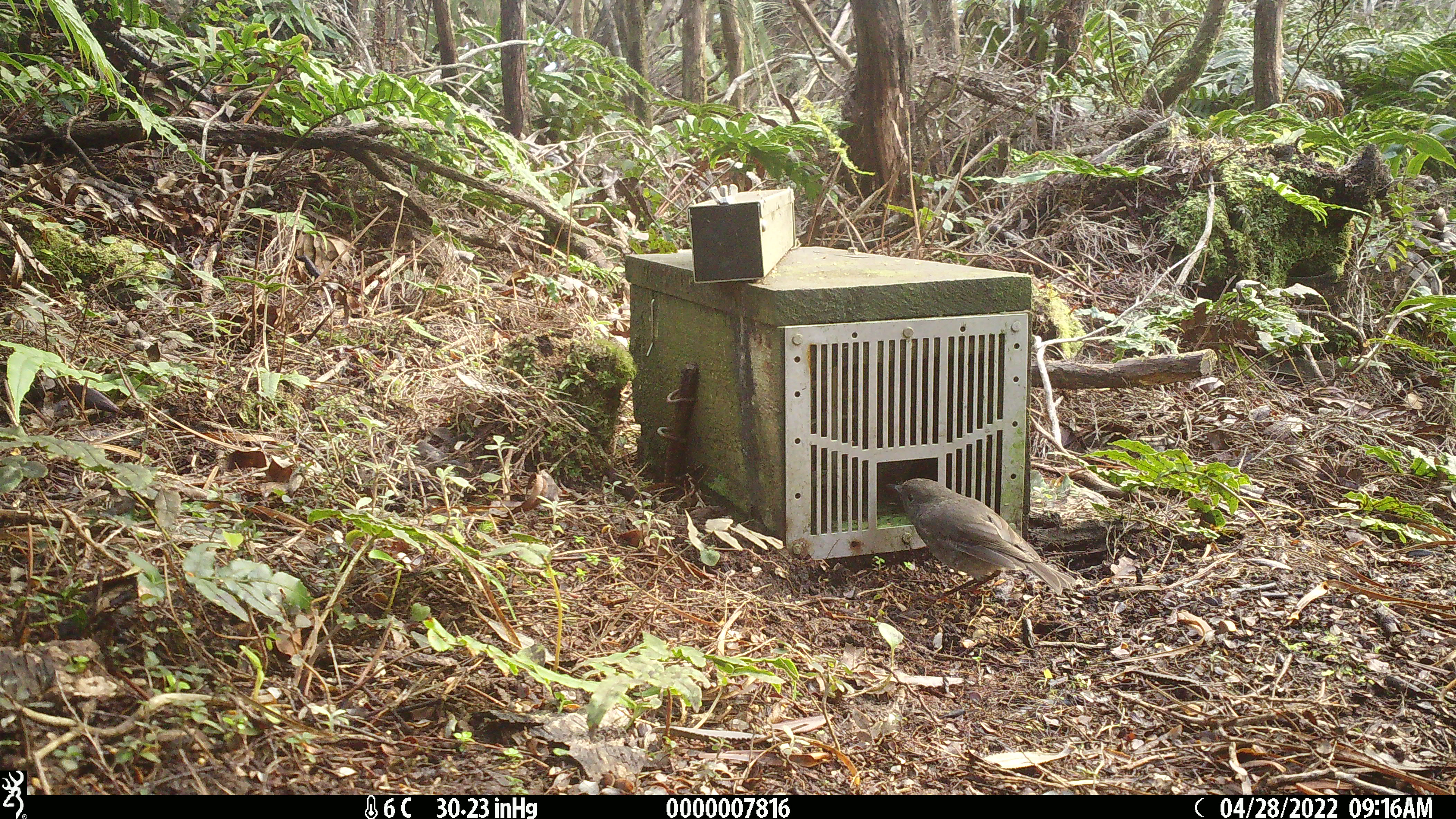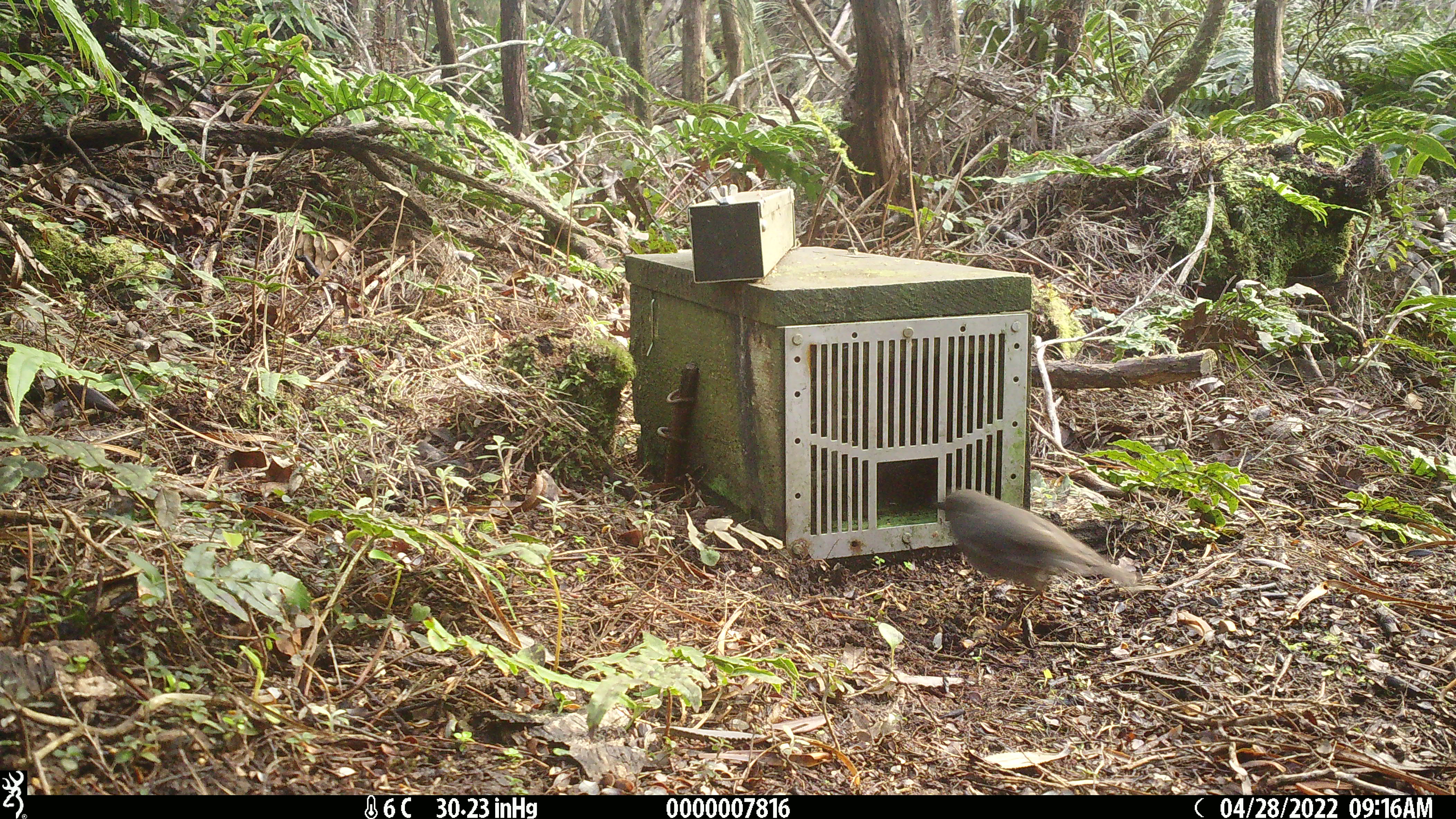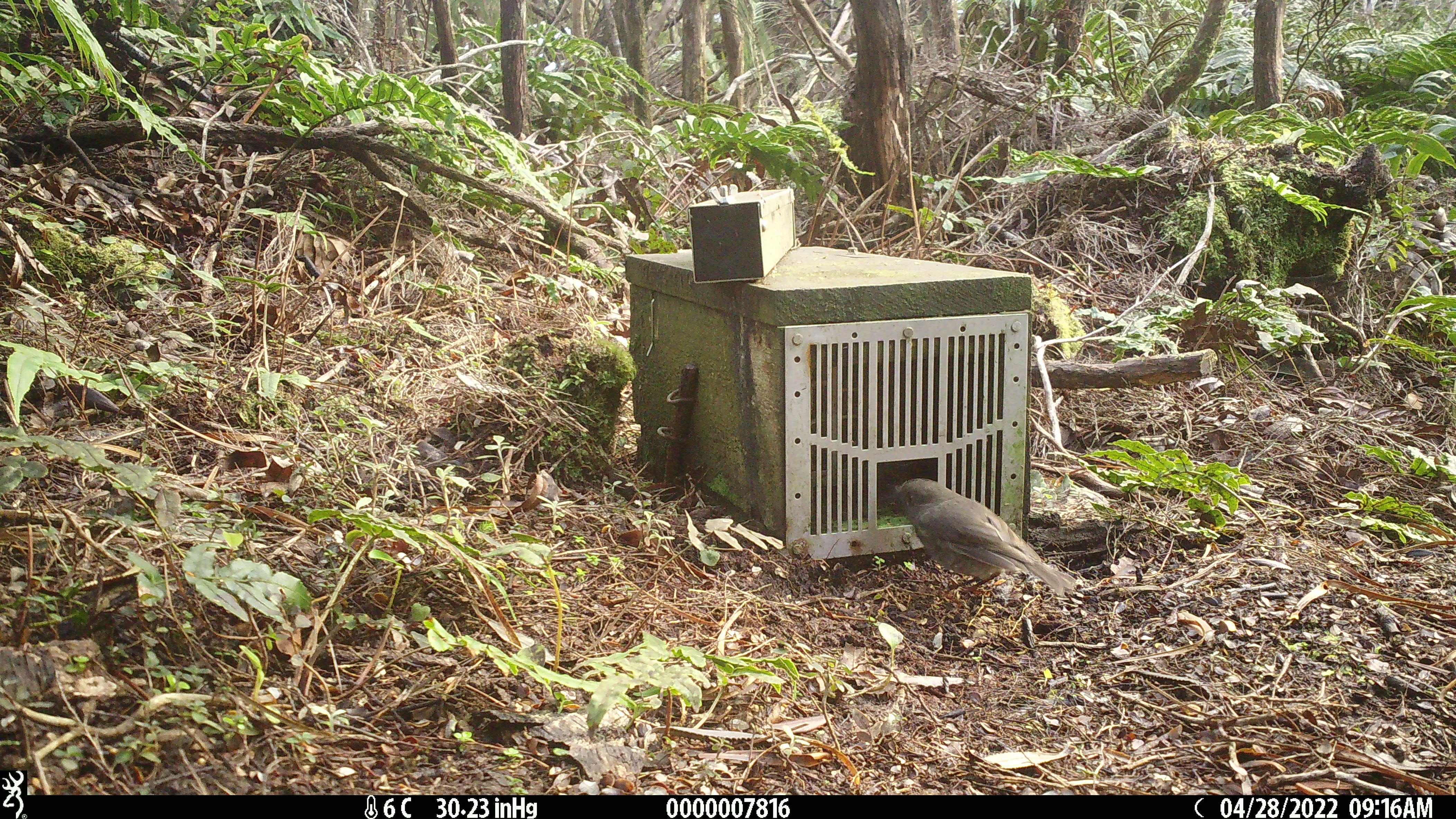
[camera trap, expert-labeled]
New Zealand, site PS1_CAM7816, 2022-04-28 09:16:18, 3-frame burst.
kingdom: Animalia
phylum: Chordata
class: Aves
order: Passeriformes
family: Petroicidae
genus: Petroica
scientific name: Petroica australis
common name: new zealand robin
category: robin